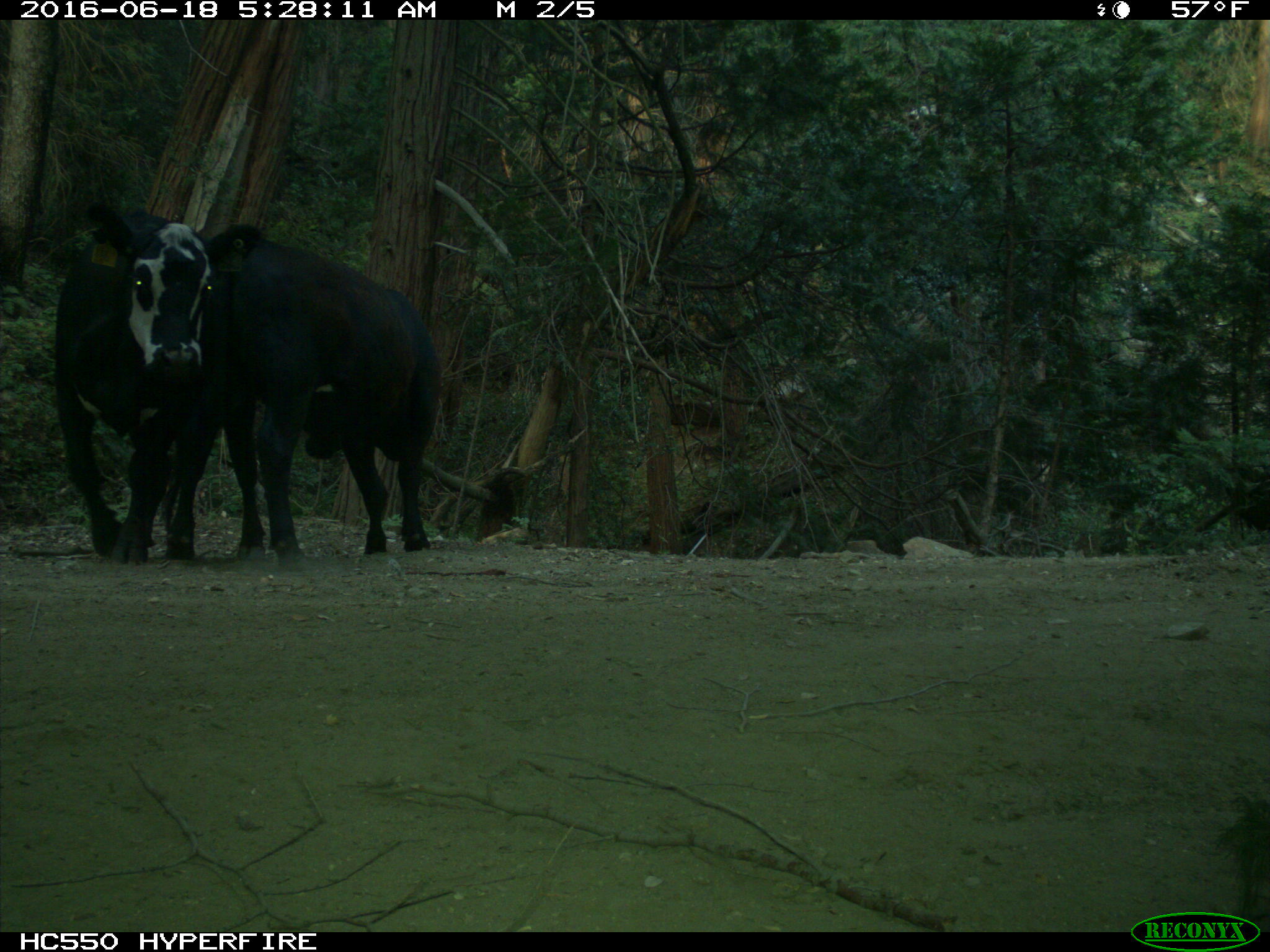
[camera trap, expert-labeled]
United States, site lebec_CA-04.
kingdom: Animalia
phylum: Chordata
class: Mammalia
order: Artiodactyla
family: Bovidae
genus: Bos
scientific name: Bos taurus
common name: domestic cow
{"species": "Bos taurus (domestic cow)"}